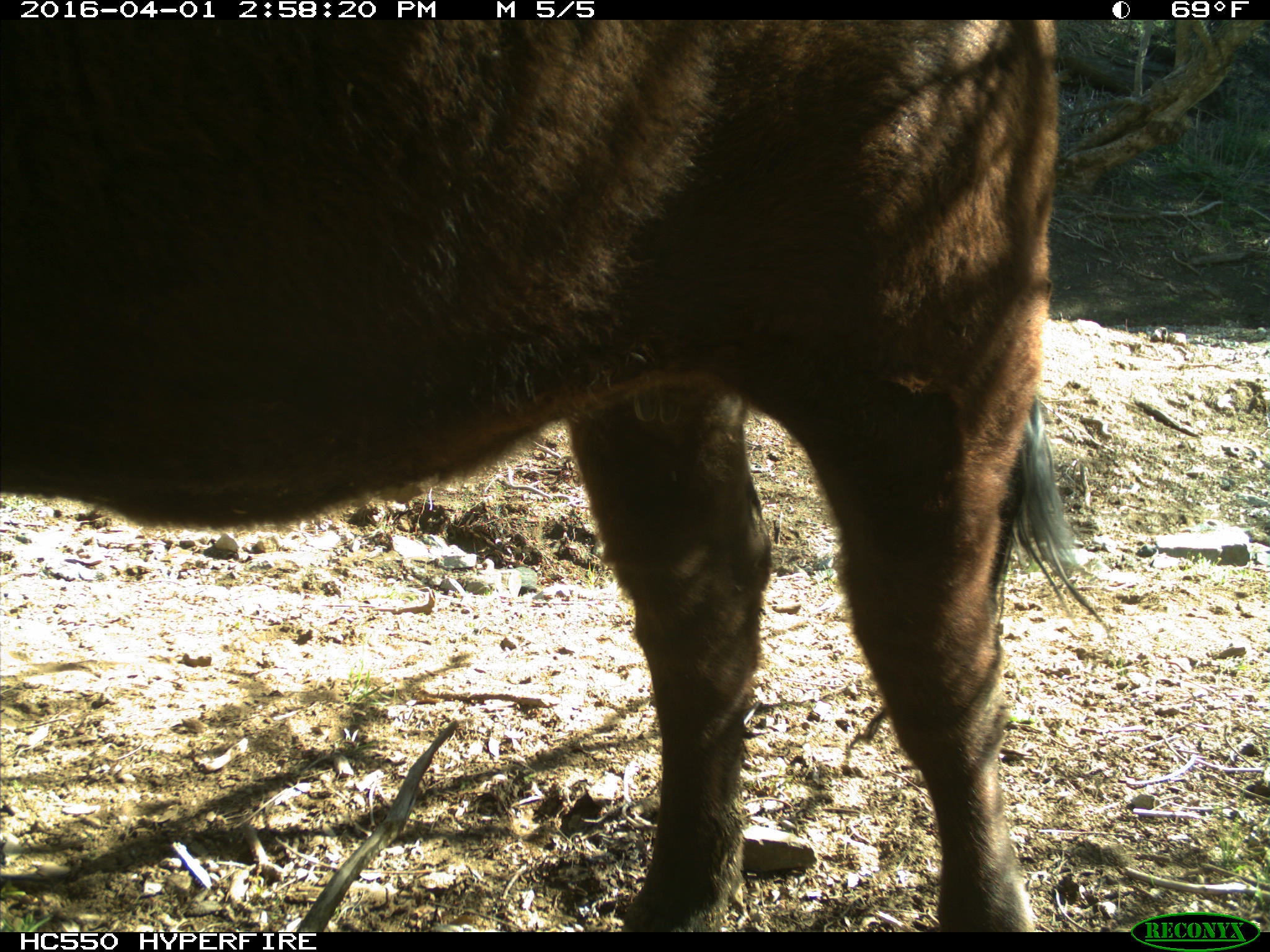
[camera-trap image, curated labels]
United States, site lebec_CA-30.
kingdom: Animalia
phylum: Chordata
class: Mammalia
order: Artiodactyla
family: Bovidae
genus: Bos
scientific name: Bos taurus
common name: domestic cow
Bos taurus (domestic cow).